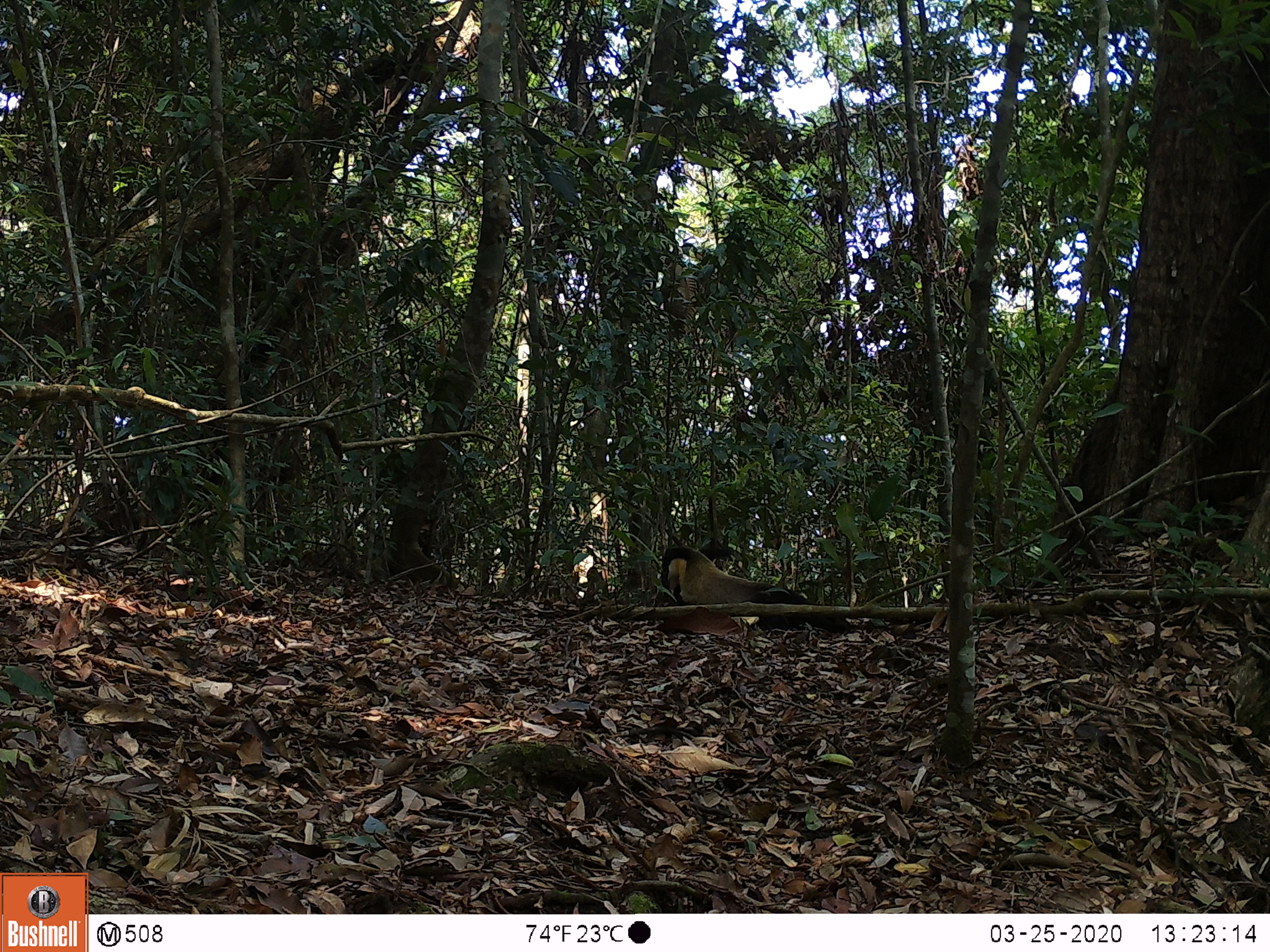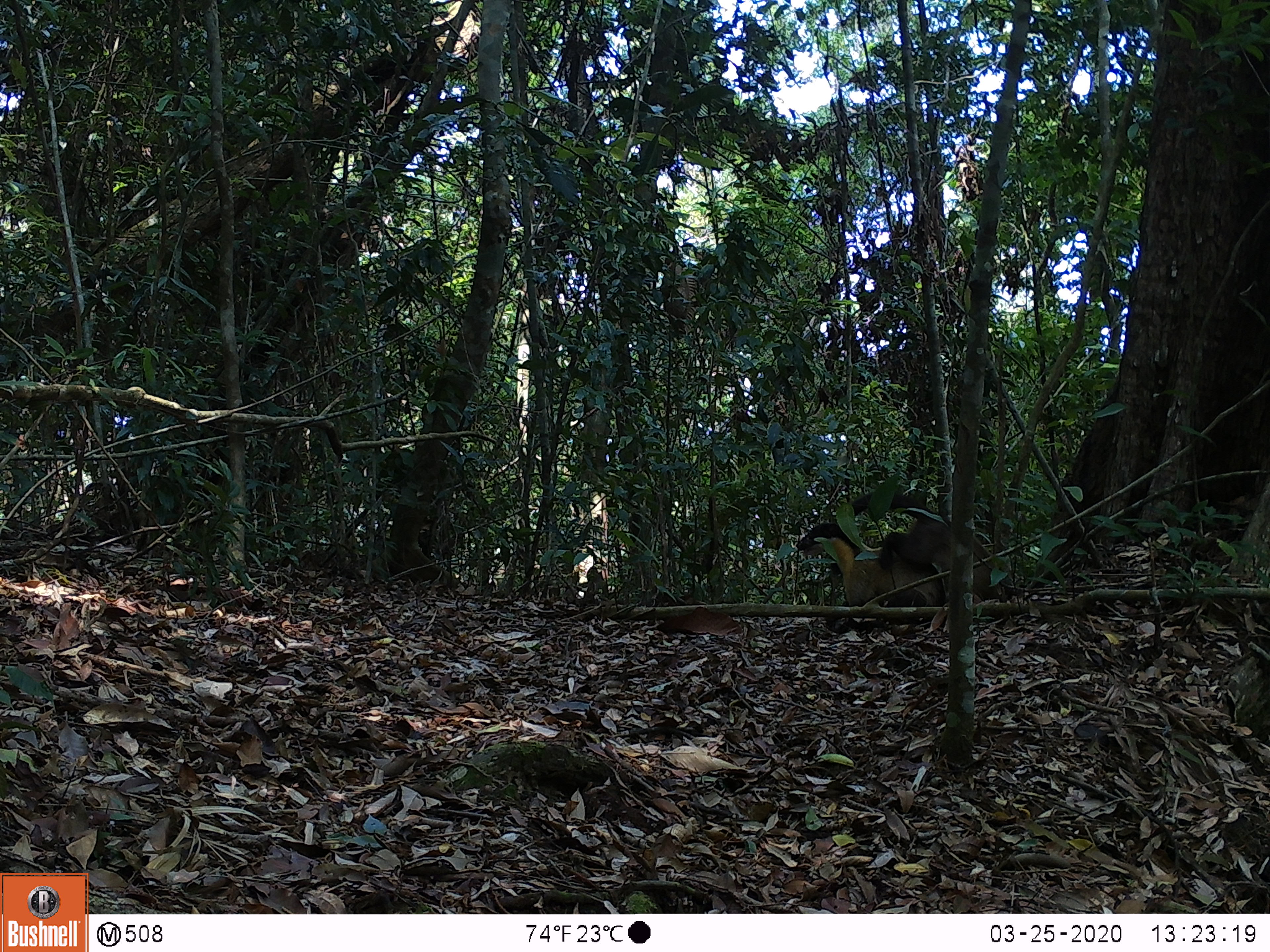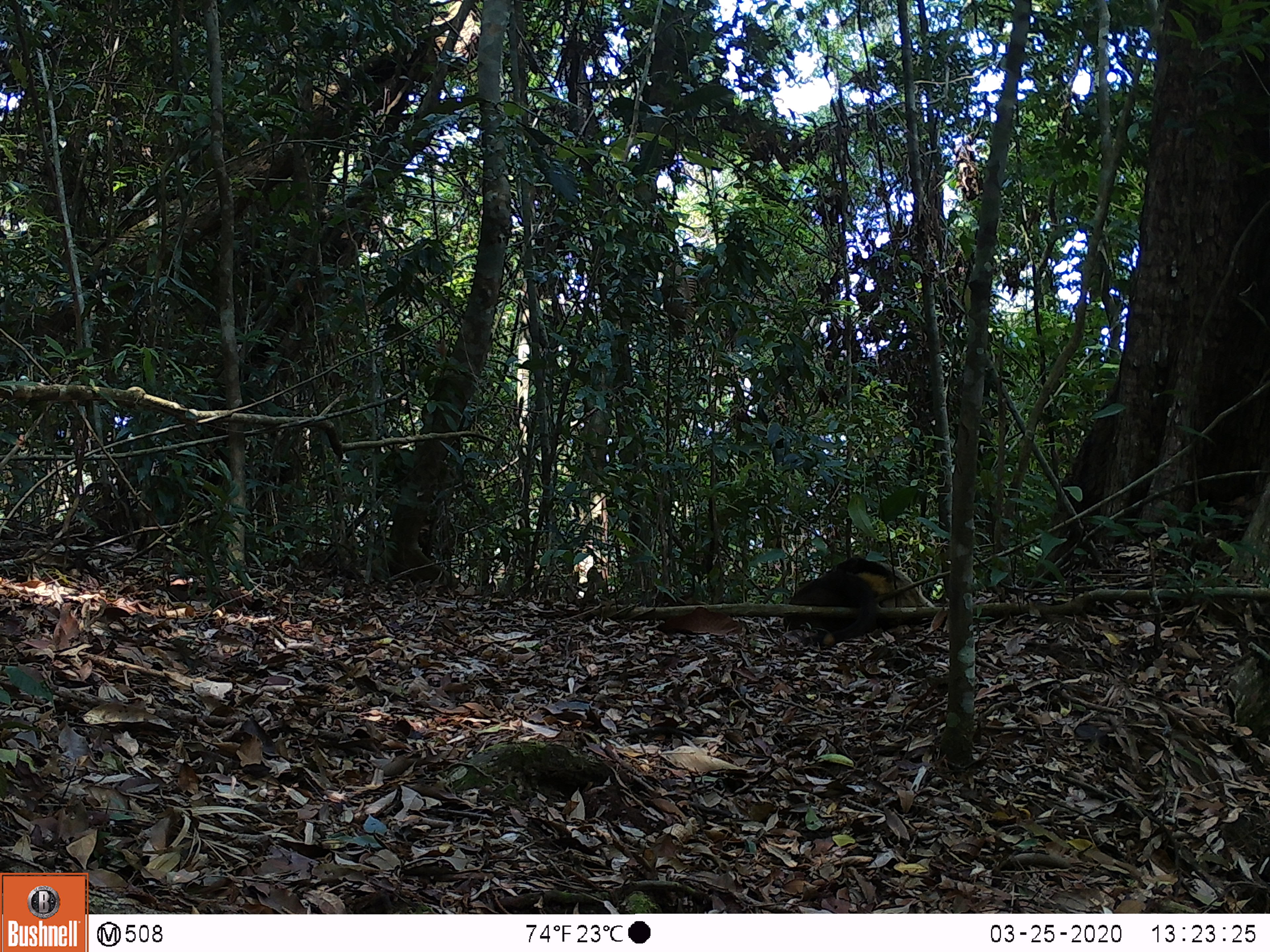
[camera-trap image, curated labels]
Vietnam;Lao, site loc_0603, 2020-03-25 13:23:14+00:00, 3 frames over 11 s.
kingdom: Animalia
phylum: Chordata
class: Mammalia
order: Carnivora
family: Mustelidae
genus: Martes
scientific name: Martes flavigula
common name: yellow-throated marten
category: yellow throated marten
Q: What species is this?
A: Yellow throated marten (yellow-throated marten) (Martes flavigula).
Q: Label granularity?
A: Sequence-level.